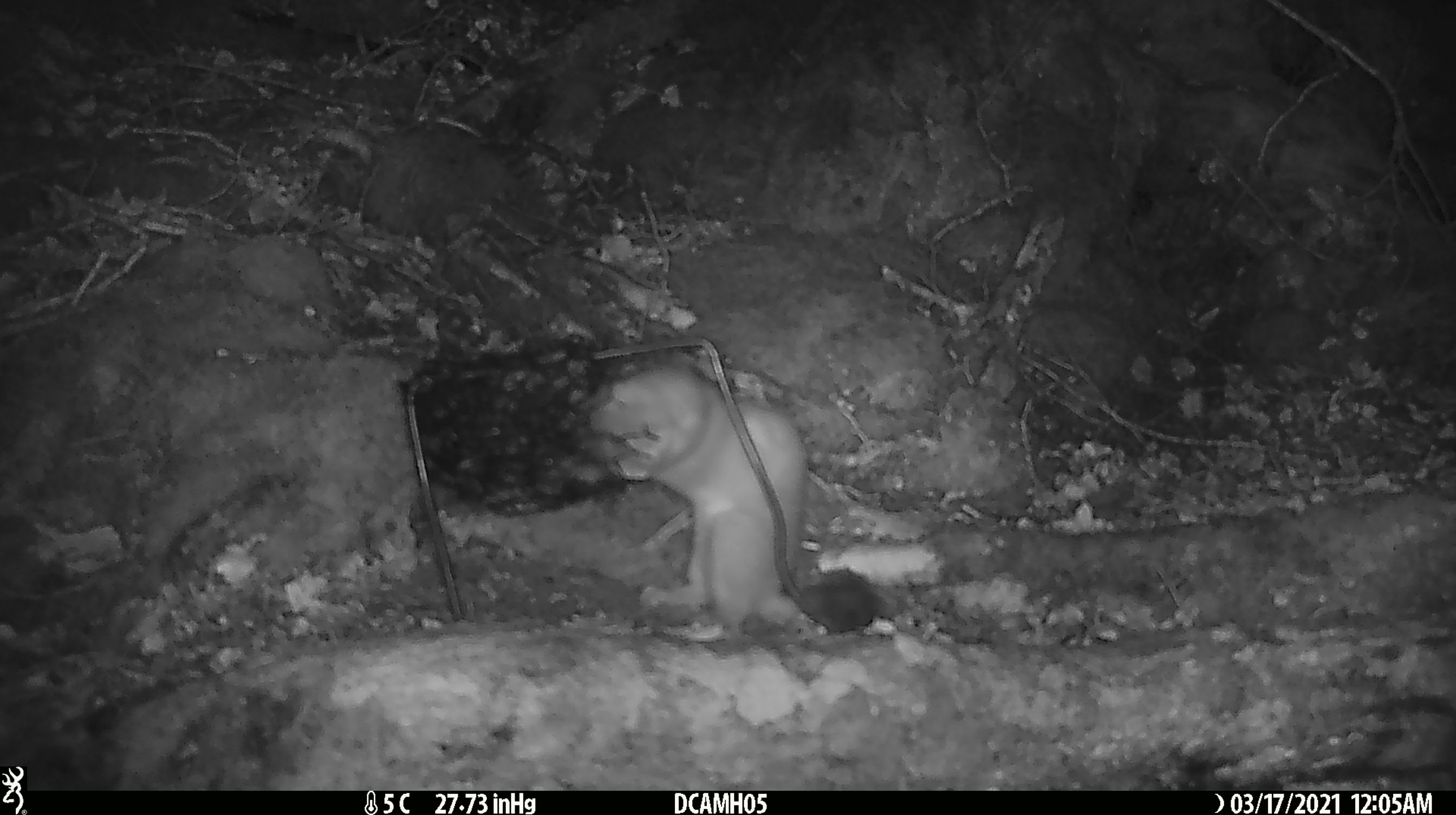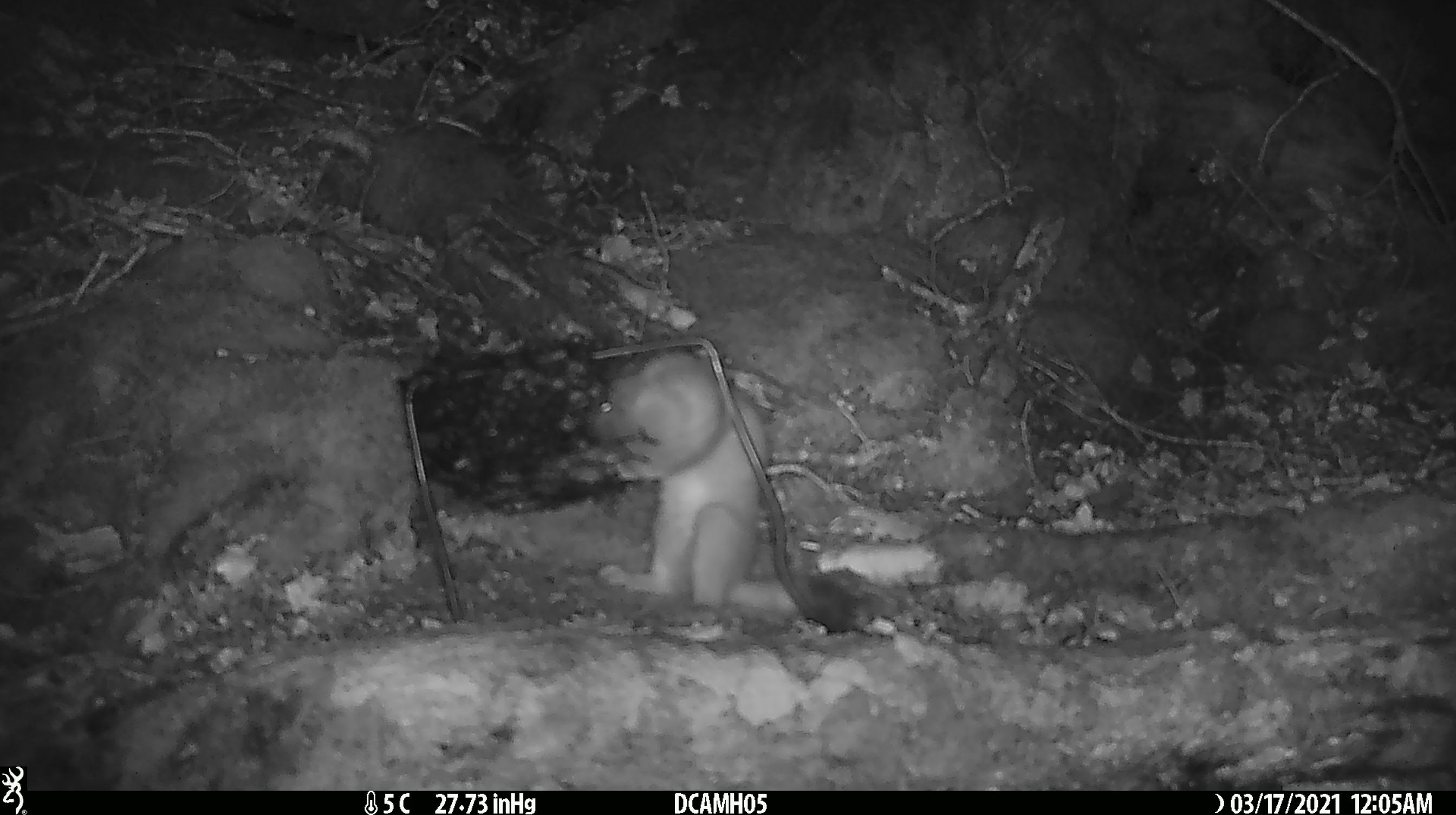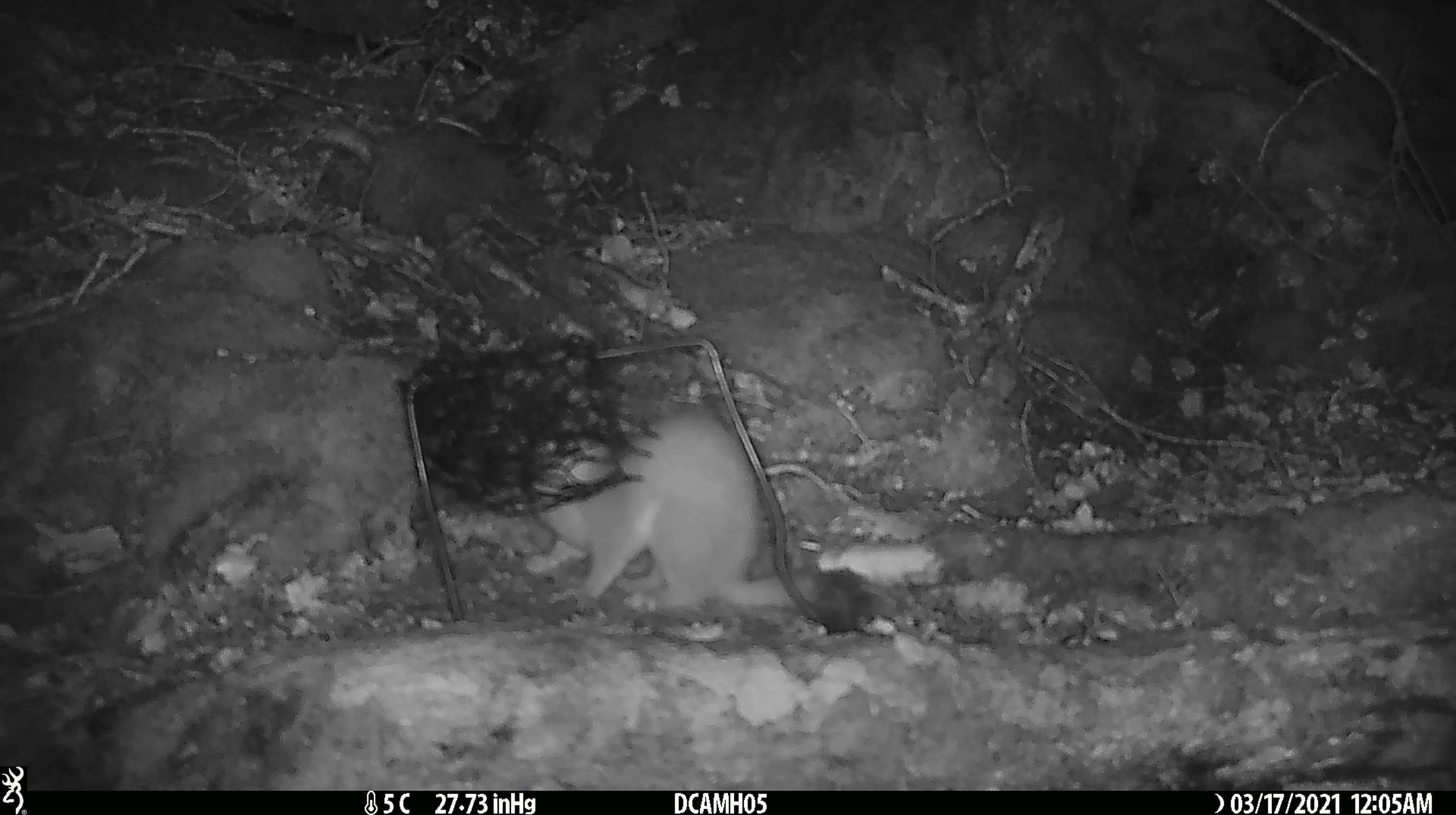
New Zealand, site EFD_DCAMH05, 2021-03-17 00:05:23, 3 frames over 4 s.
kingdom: Animalia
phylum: Chordata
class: Mammalia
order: Carnivora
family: Mustelidae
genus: Mustela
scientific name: Mustela erminea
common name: stoat